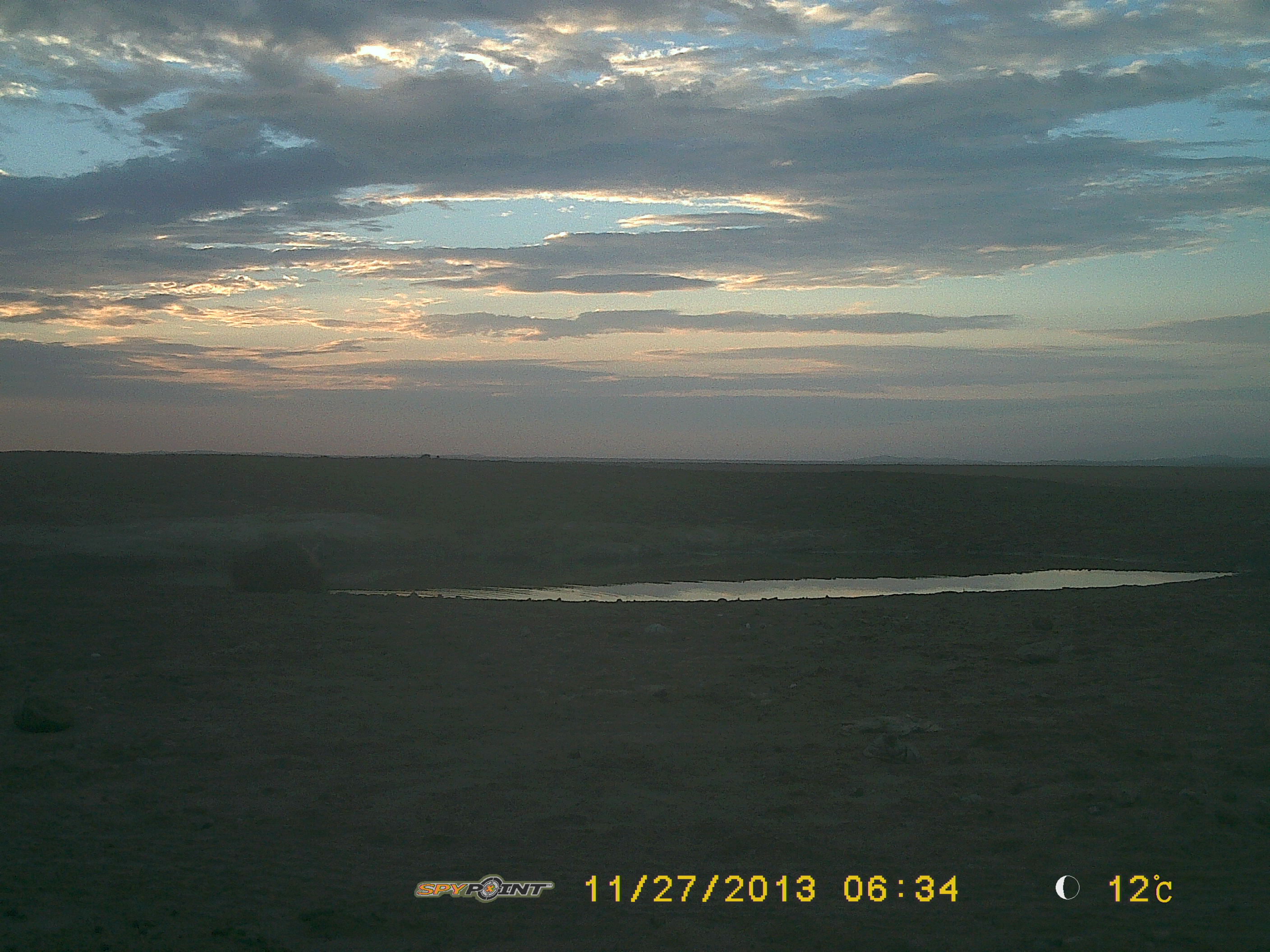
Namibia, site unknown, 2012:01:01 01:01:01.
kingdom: Animalia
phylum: Chordata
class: Mammalia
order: Carnivora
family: Hyaenidae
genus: Parahyaena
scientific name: Parahyaena brunnea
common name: brown hyena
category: hyaena brunnea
Hyaena brunnea (brown hyena) (Parahyaena brunnea).